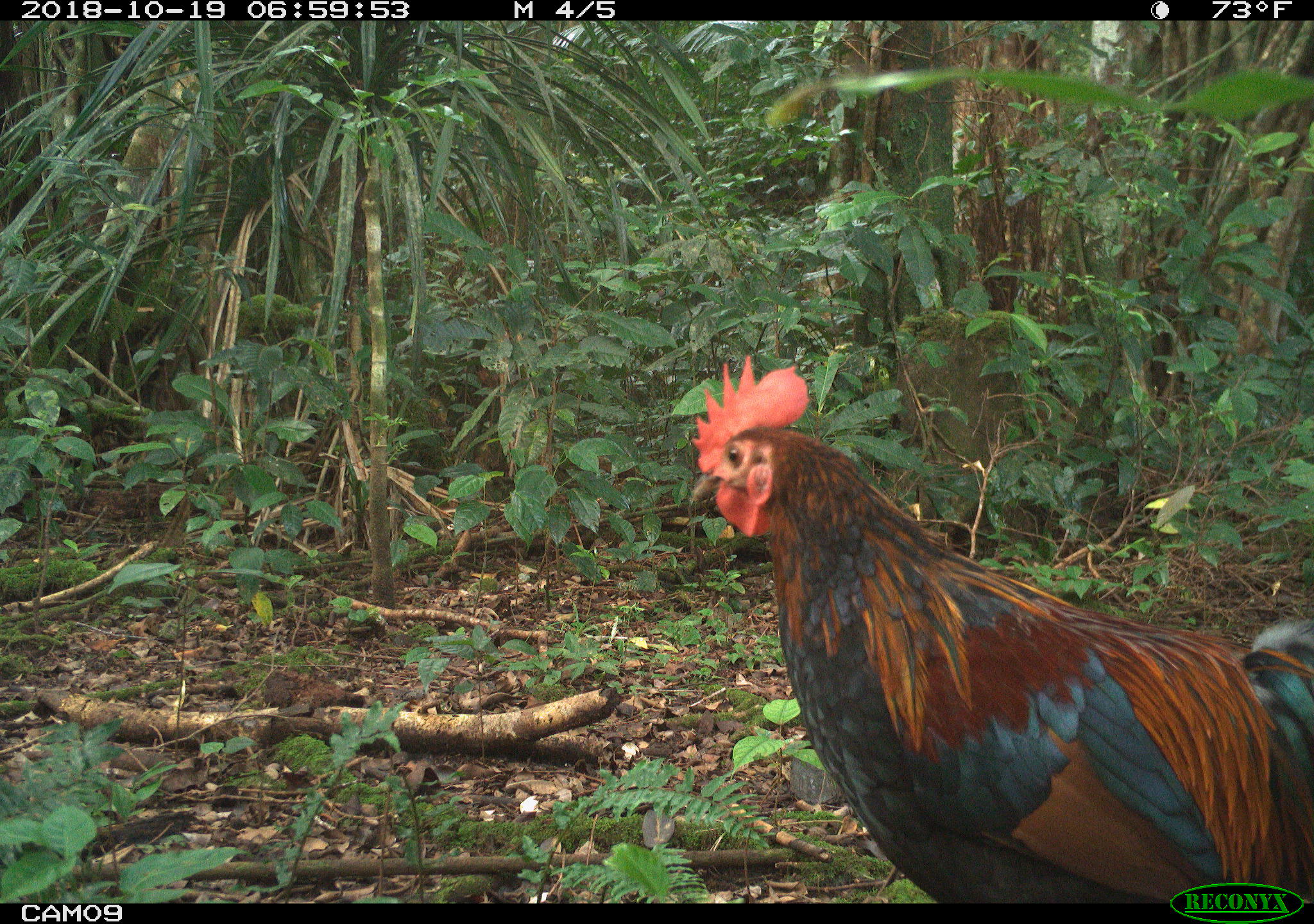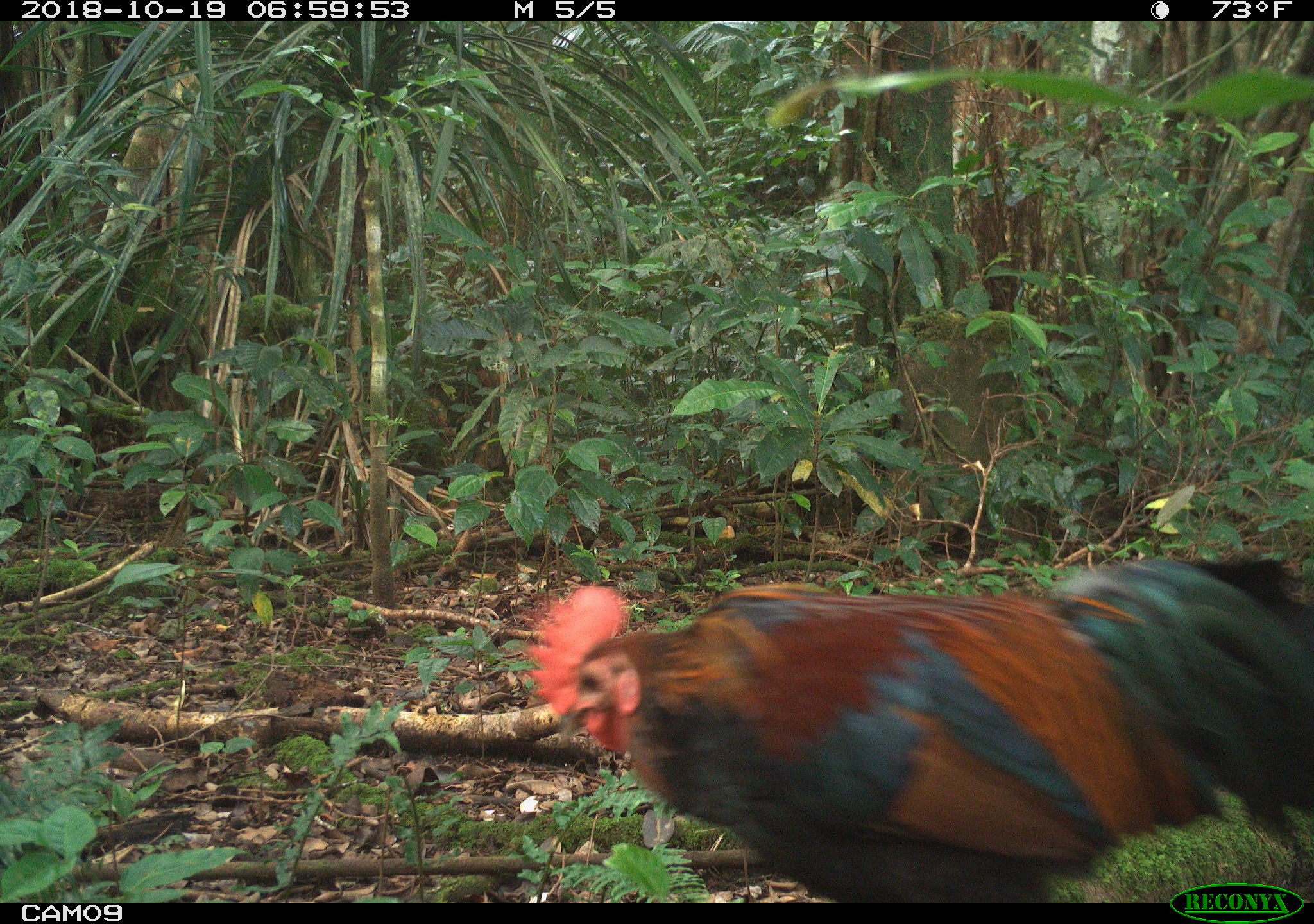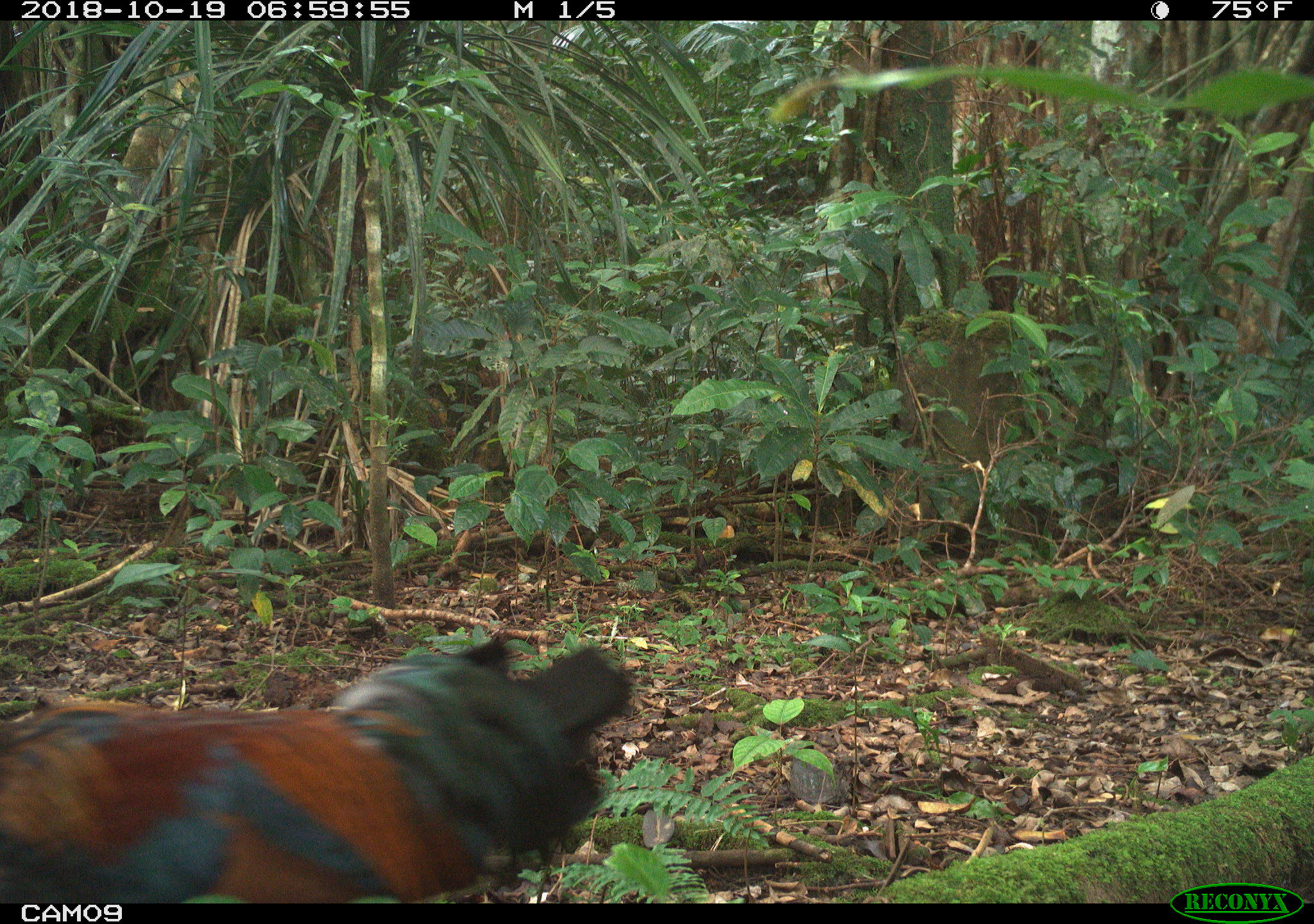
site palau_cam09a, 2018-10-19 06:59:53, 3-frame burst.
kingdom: Animalia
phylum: Chordata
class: Aves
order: Galliformes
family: Phasianidae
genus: Gallus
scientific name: Gallus gallus domesticus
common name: rooster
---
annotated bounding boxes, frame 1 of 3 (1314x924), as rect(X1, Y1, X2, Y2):
rooster: rect(680, 357, 1314, 903)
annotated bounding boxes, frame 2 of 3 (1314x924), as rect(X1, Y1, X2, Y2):
rooster: rect(510, 549, 1314, 904)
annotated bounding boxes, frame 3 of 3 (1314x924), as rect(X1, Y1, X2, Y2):
rooster: rect(0, 627, 640, 905)